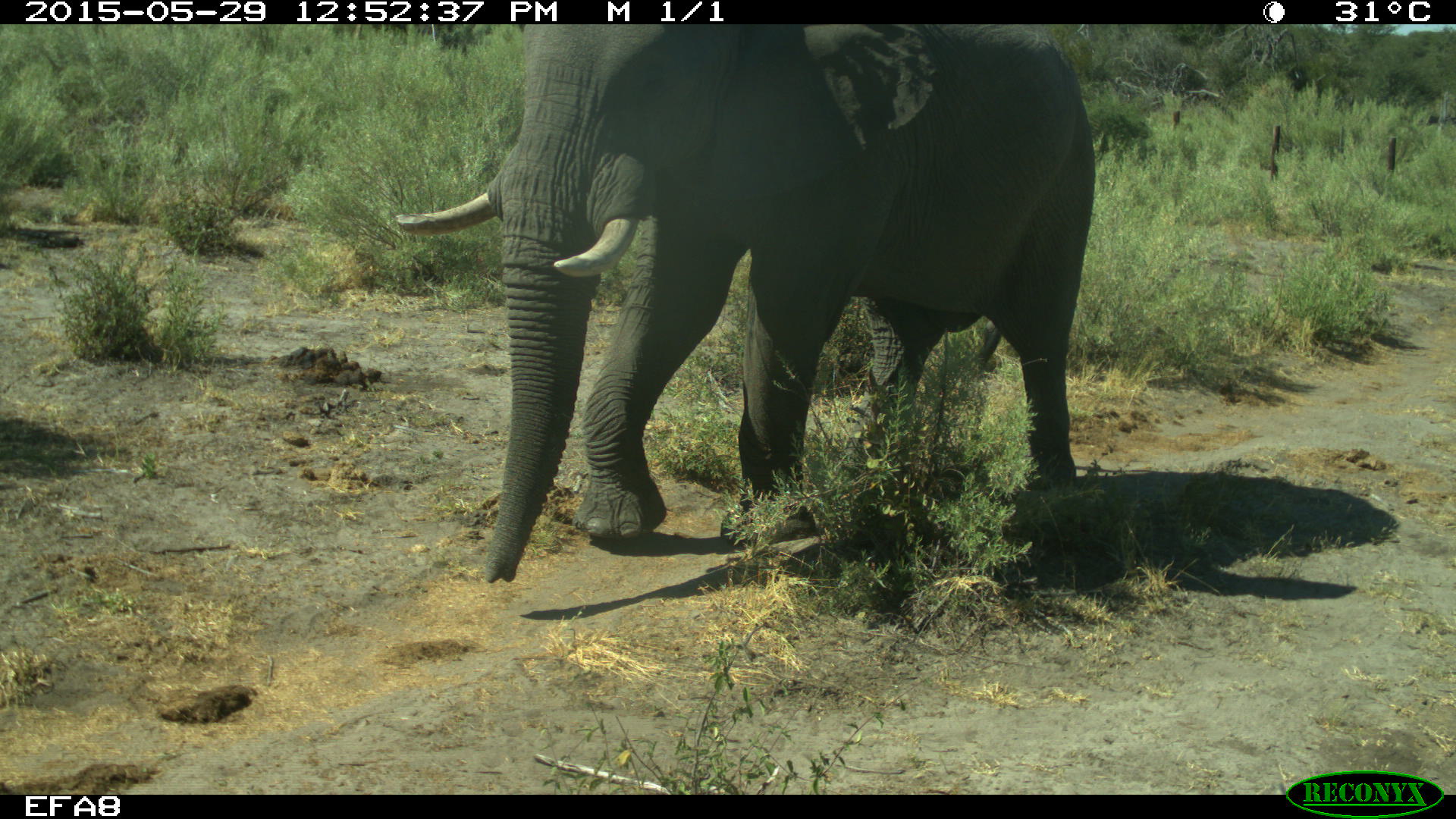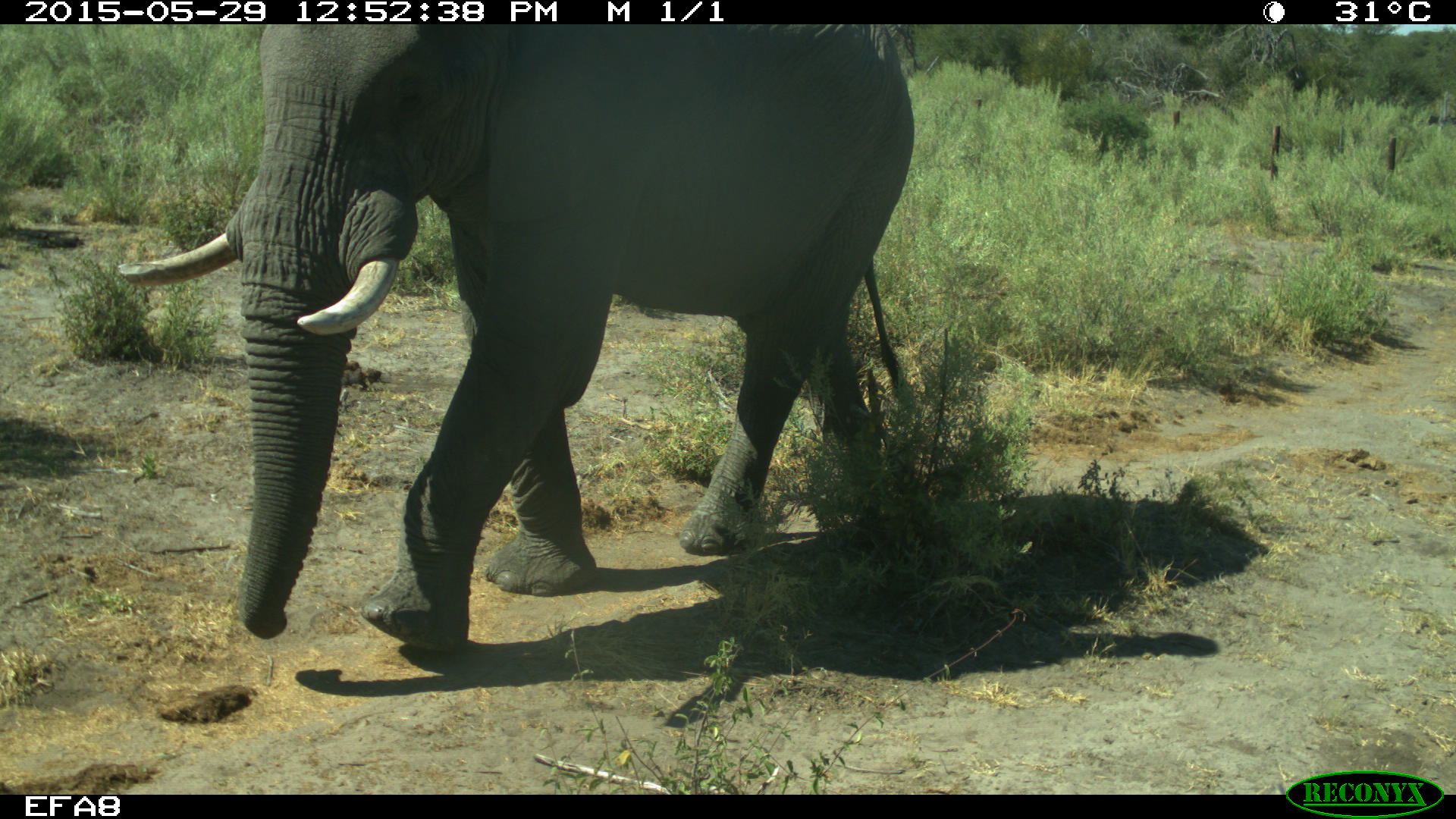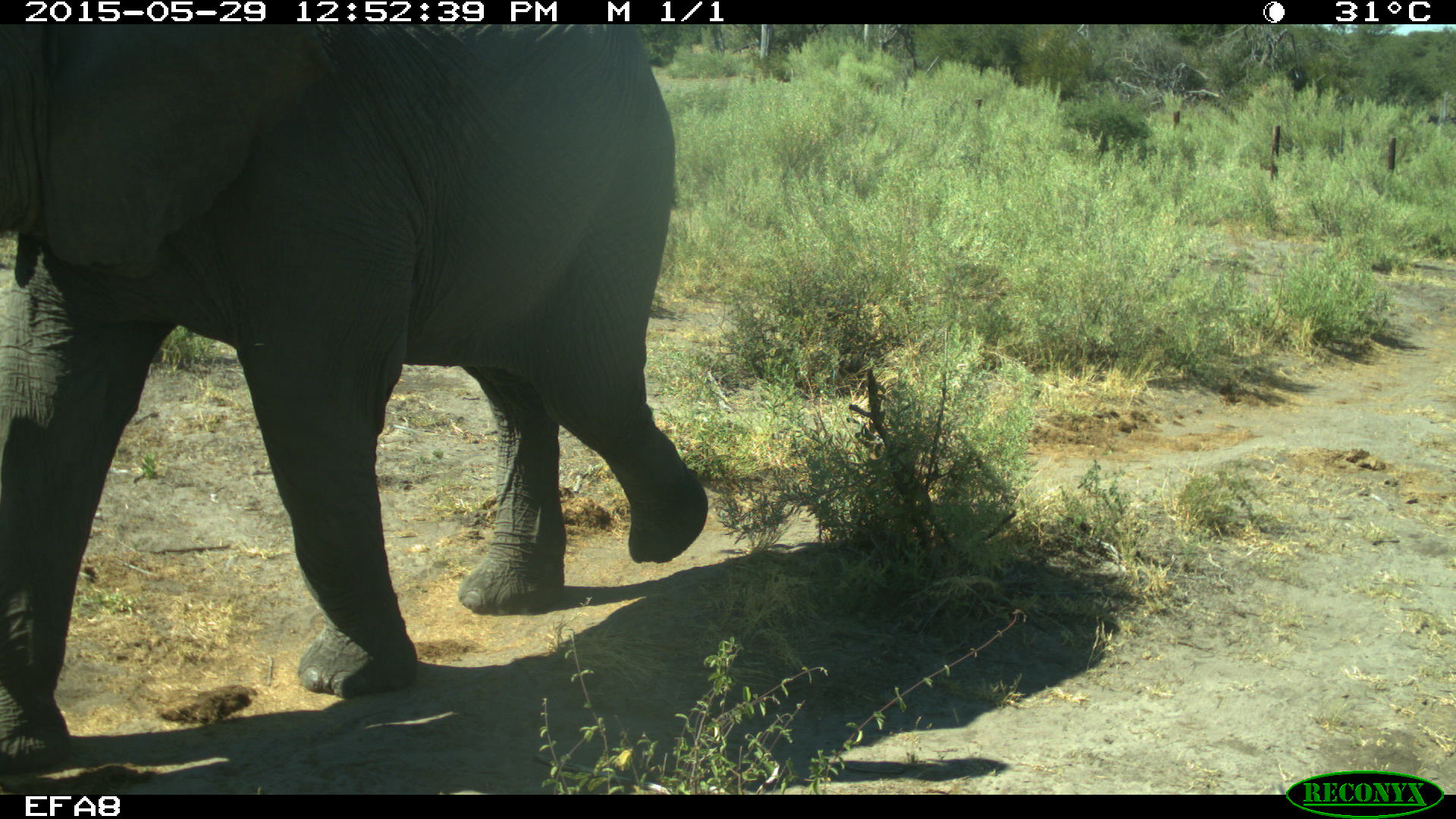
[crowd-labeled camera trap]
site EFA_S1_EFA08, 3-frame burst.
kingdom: Animalia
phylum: Chordata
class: Mammalia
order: Proboscidea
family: Elephantidae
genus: Loxodonta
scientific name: Loxodonta africana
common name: african bush elephant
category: elephant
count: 1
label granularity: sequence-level